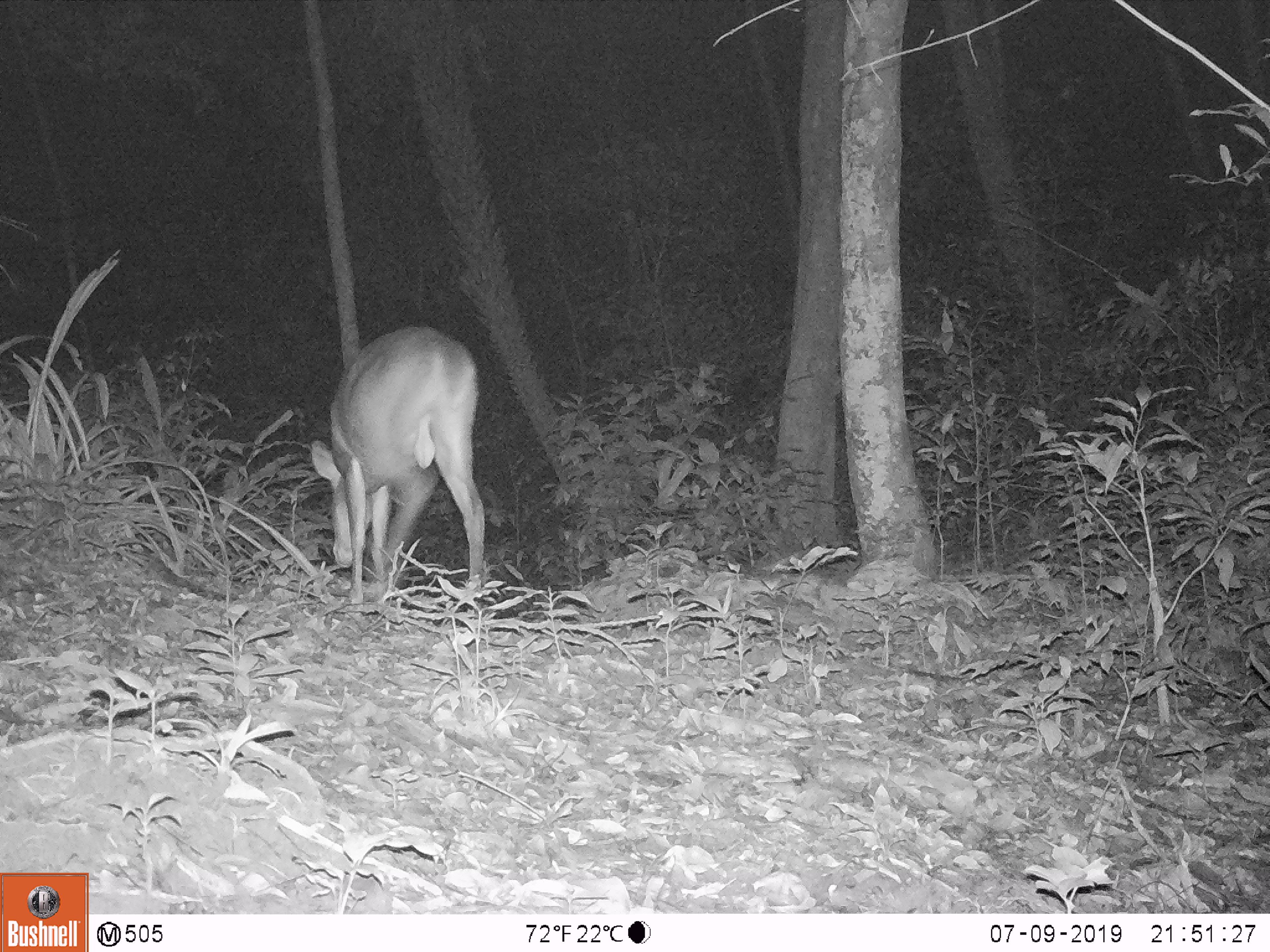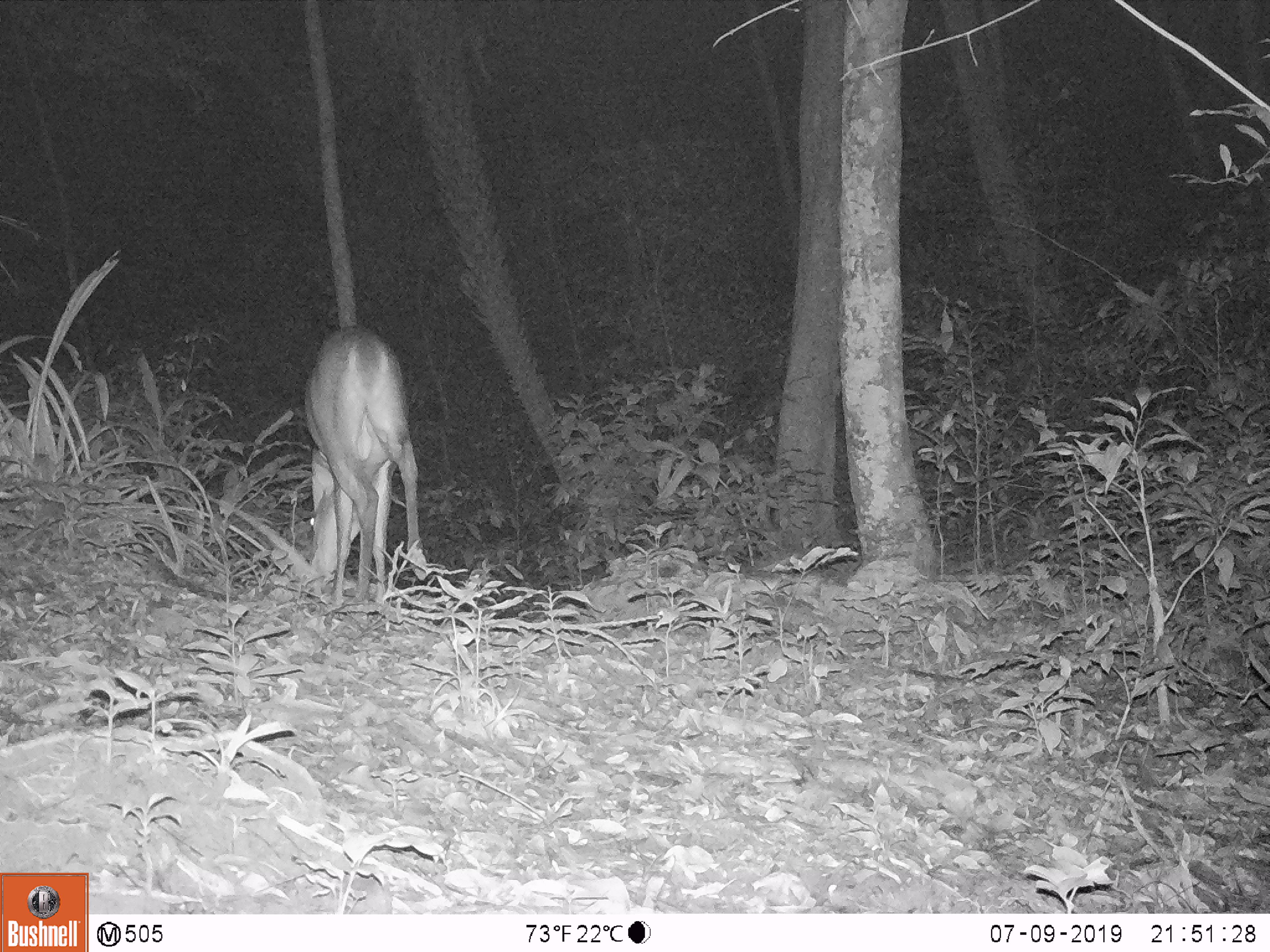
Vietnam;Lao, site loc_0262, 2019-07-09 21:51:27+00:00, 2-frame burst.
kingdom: Animalia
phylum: Chordata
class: Mammalia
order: Artiodactyla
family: Cervidae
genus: Muntiacus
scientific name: Muntiacus vuquangensis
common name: large-antlered muntjac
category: large antlered muntjac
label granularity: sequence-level